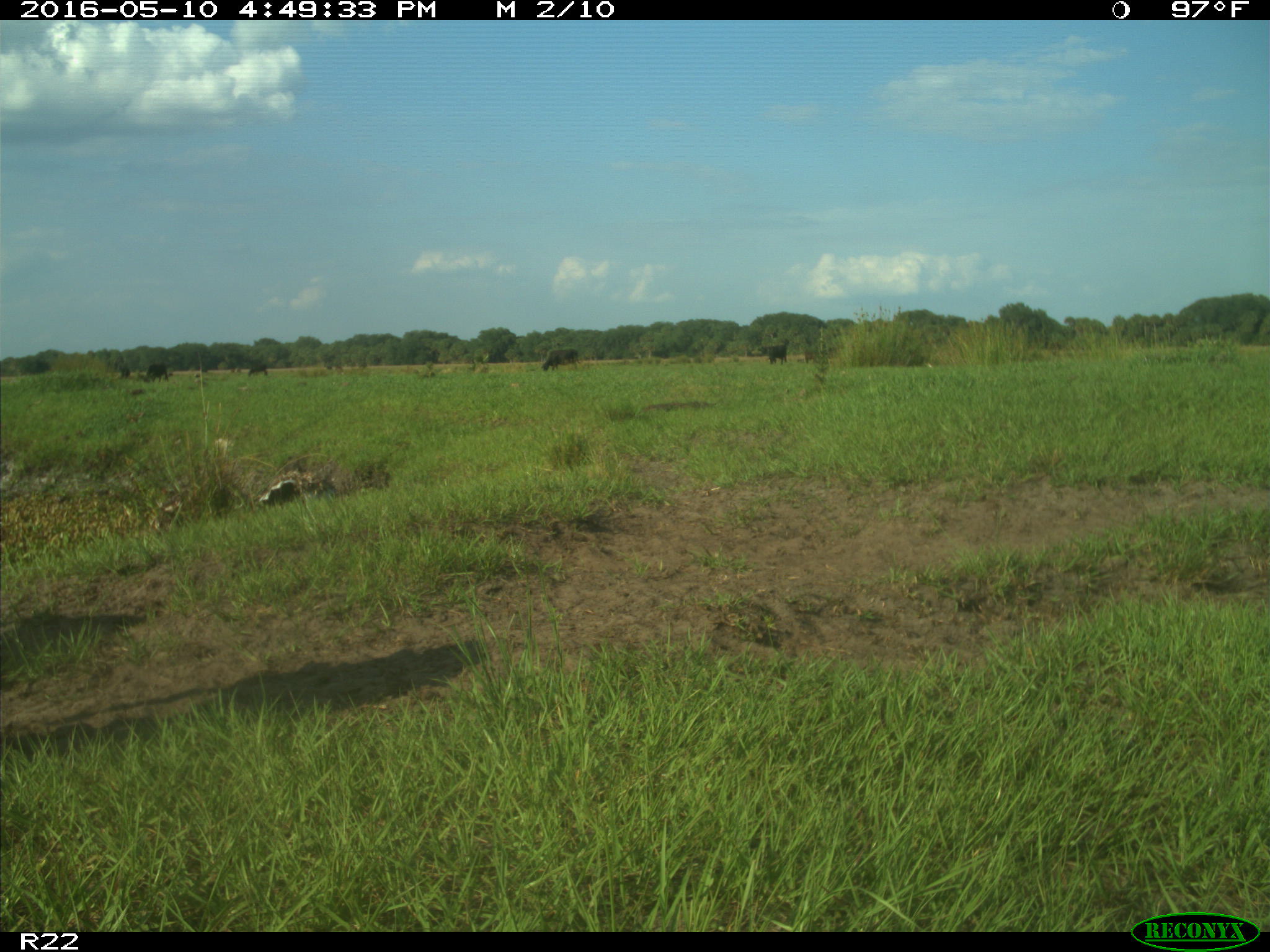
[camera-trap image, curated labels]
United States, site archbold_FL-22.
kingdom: Animalia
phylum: Chordata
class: Mammalia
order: Artiodactyla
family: Bovidae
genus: Bos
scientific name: Bos taurus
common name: domestic cow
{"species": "Bos taurus (domestic cow)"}